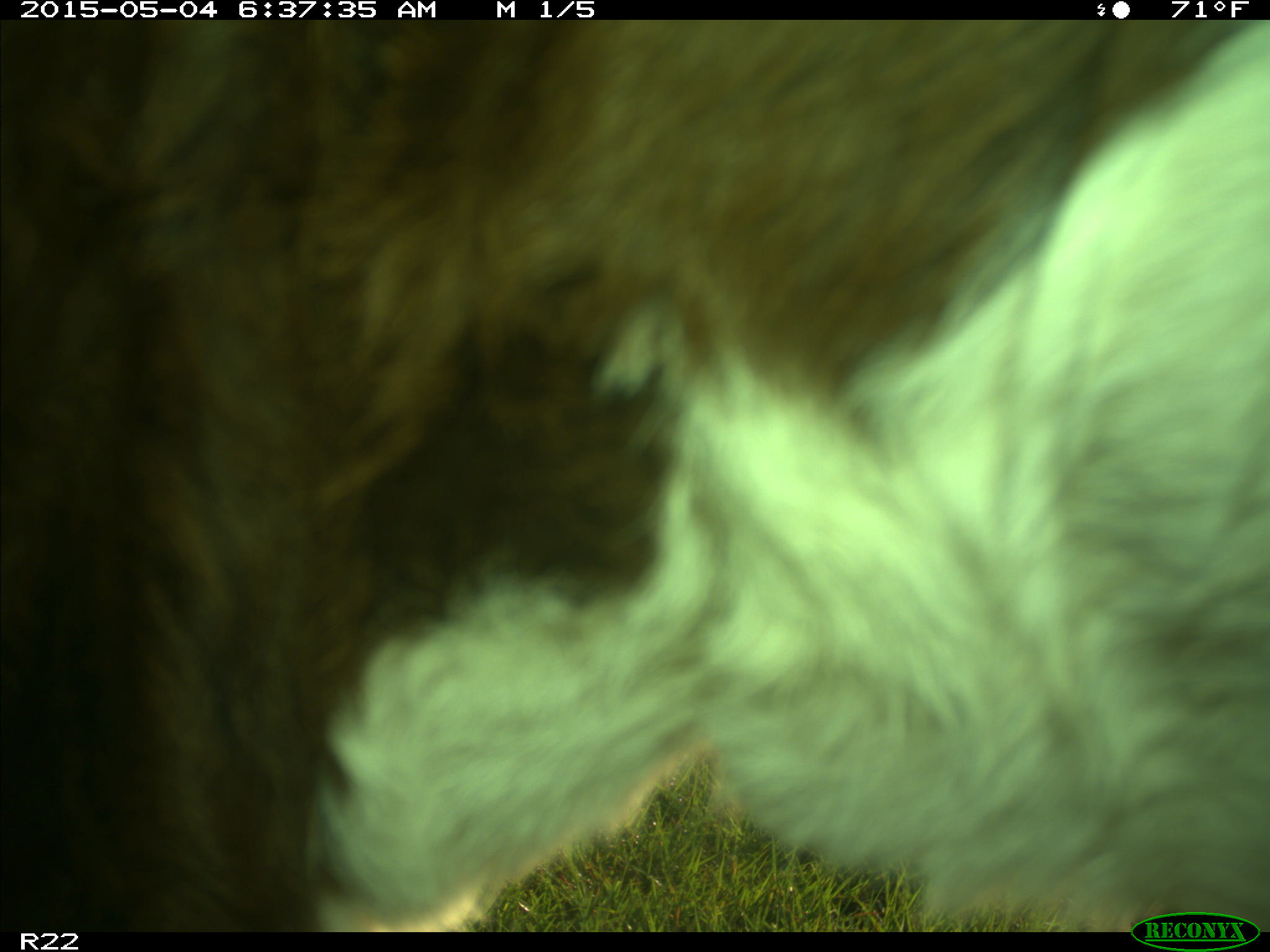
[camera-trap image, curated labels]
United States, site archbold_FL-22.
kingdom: Animalia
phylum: Chordata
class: Mammalia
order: Artiodactyla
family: Bovidae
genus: Bos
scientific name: Bos taurus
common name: domestic cow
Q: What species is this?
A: Bos taurus (domestic cow).